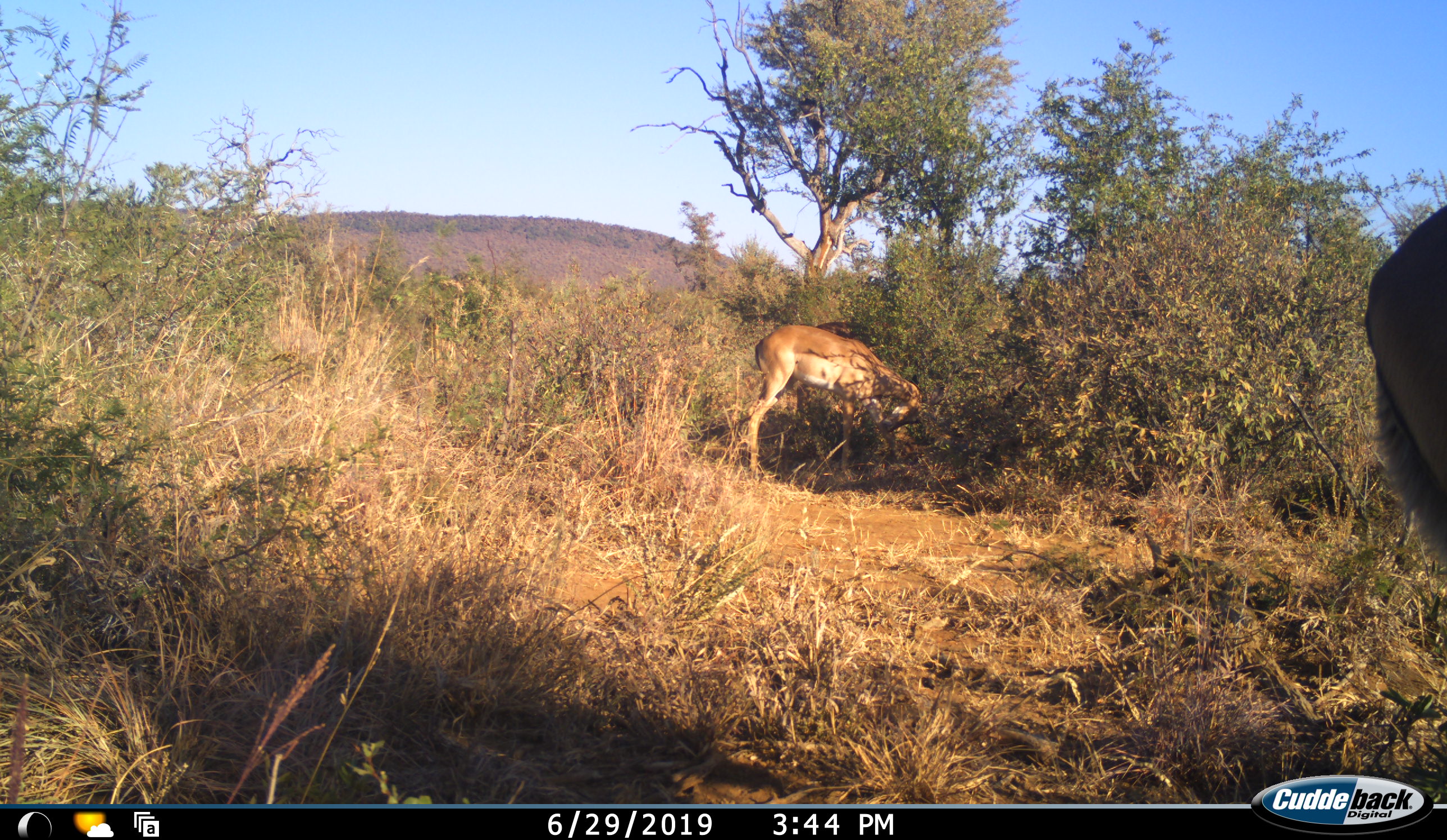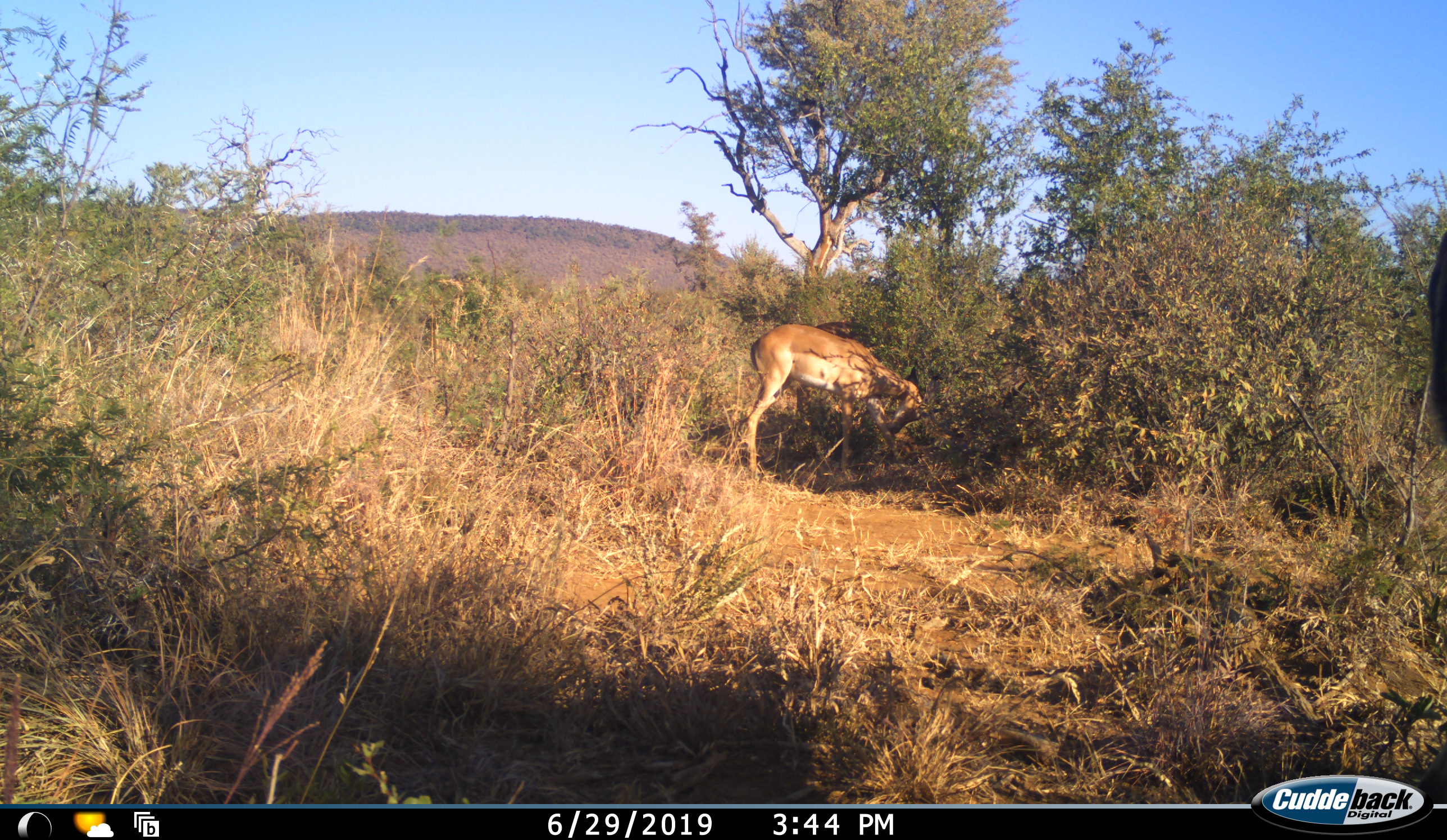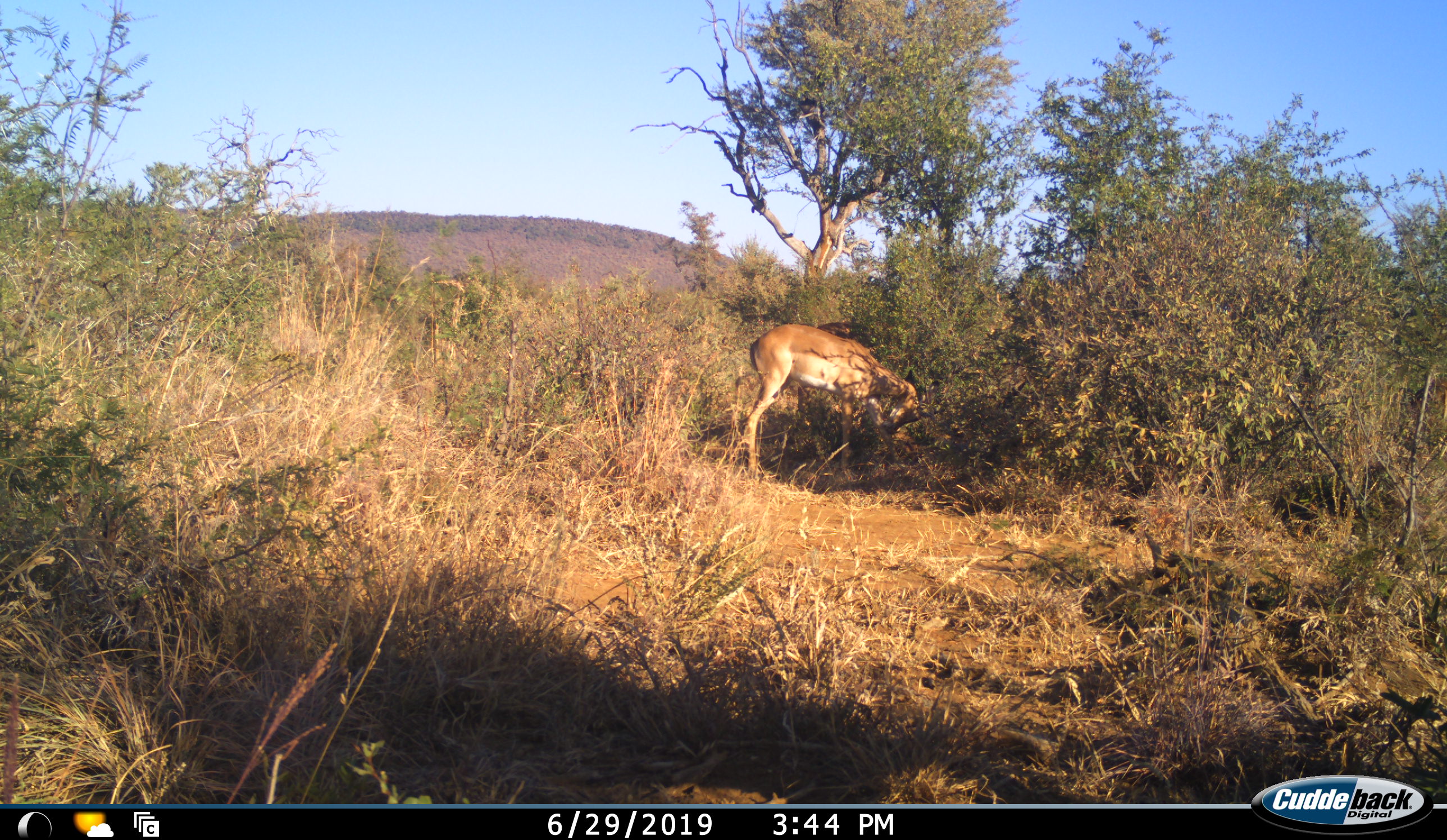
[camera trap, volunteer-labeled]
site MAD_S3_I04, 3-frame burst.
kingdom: Animalia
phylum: Chordata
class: Mammalia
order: Artiodactyla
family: Bovidae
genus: Aepyceros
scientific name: Aepyceros melampus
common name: impala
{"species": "impala (Aepyceros melampus)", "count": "2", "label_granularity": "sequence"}